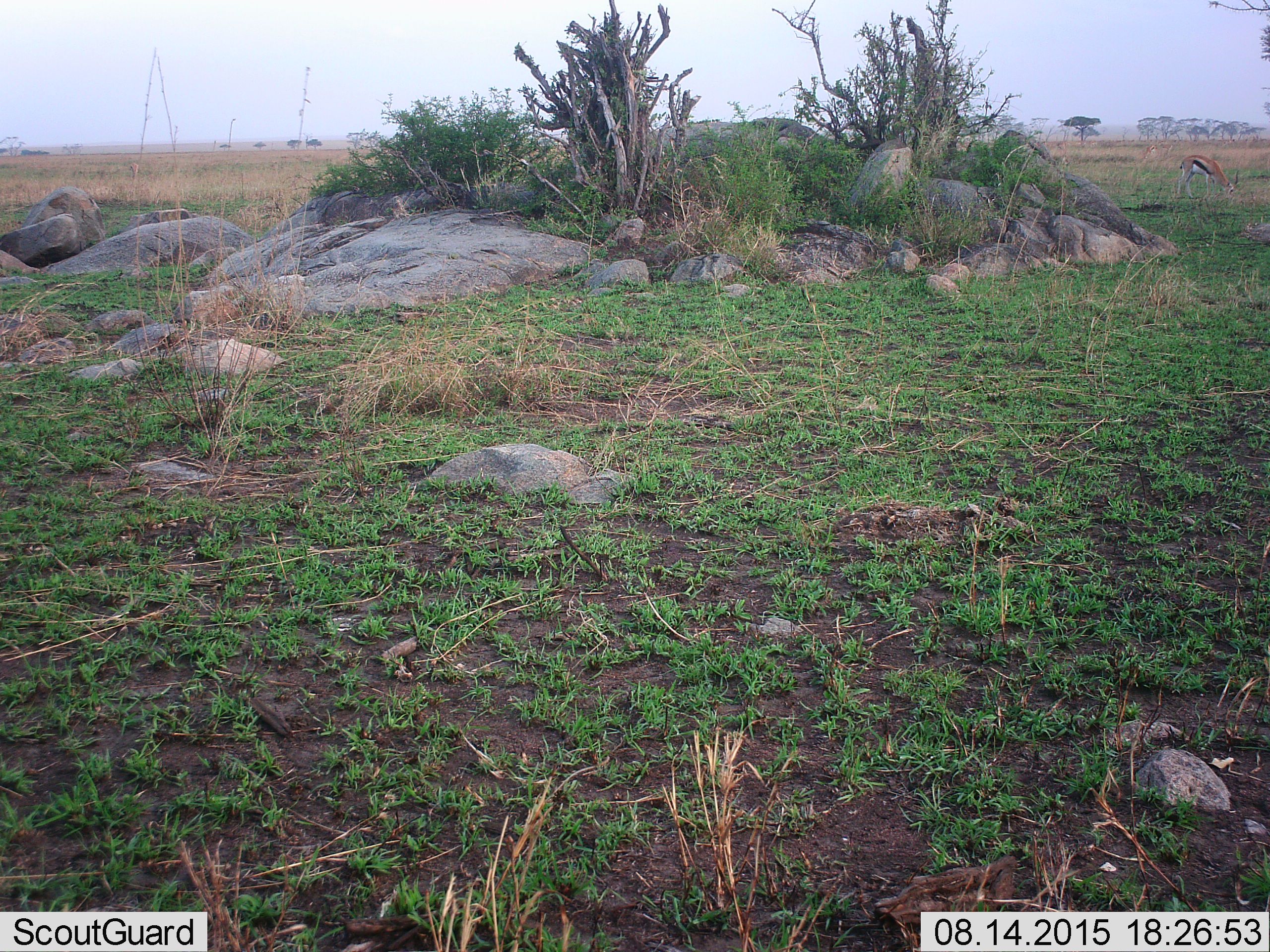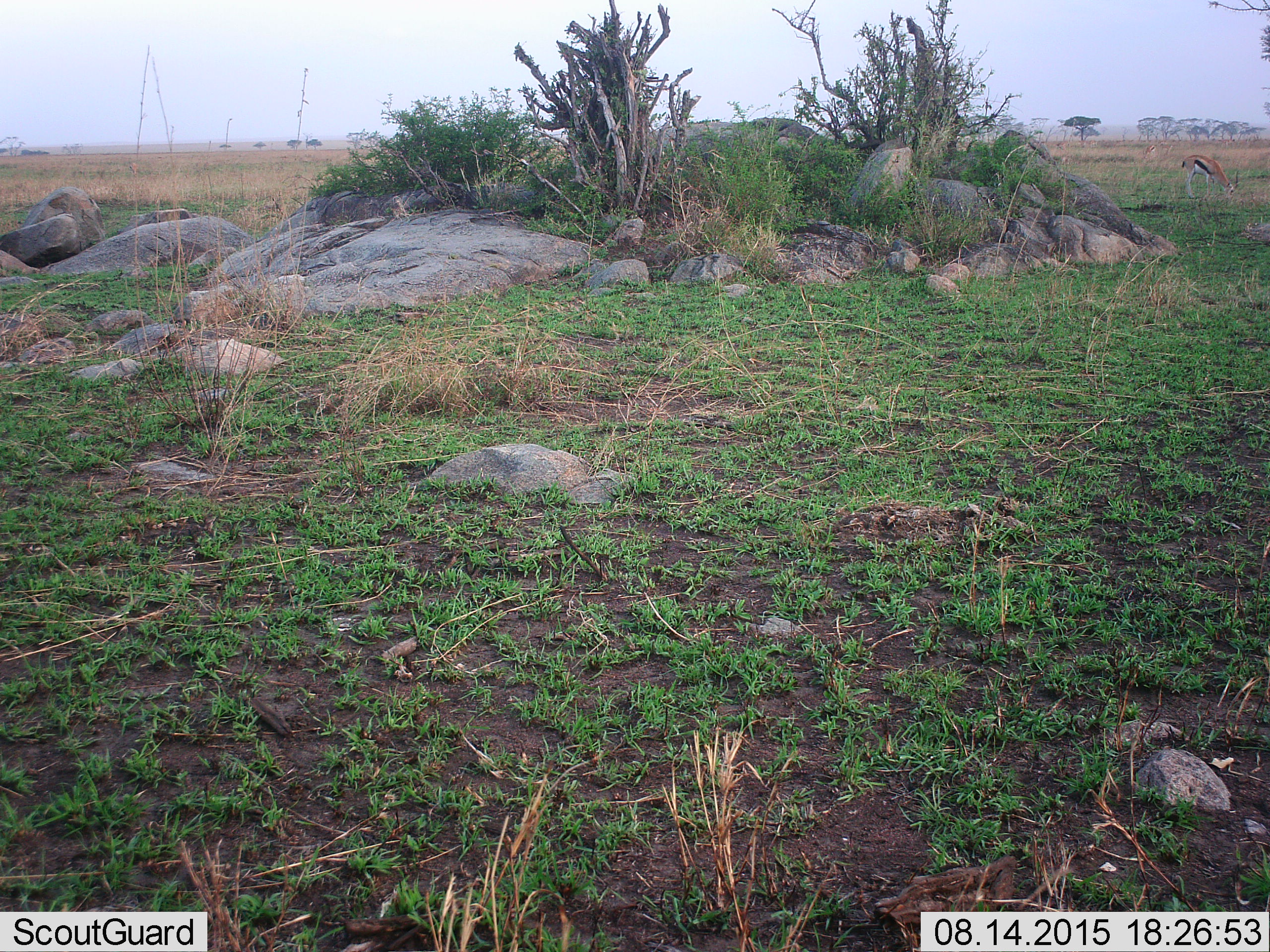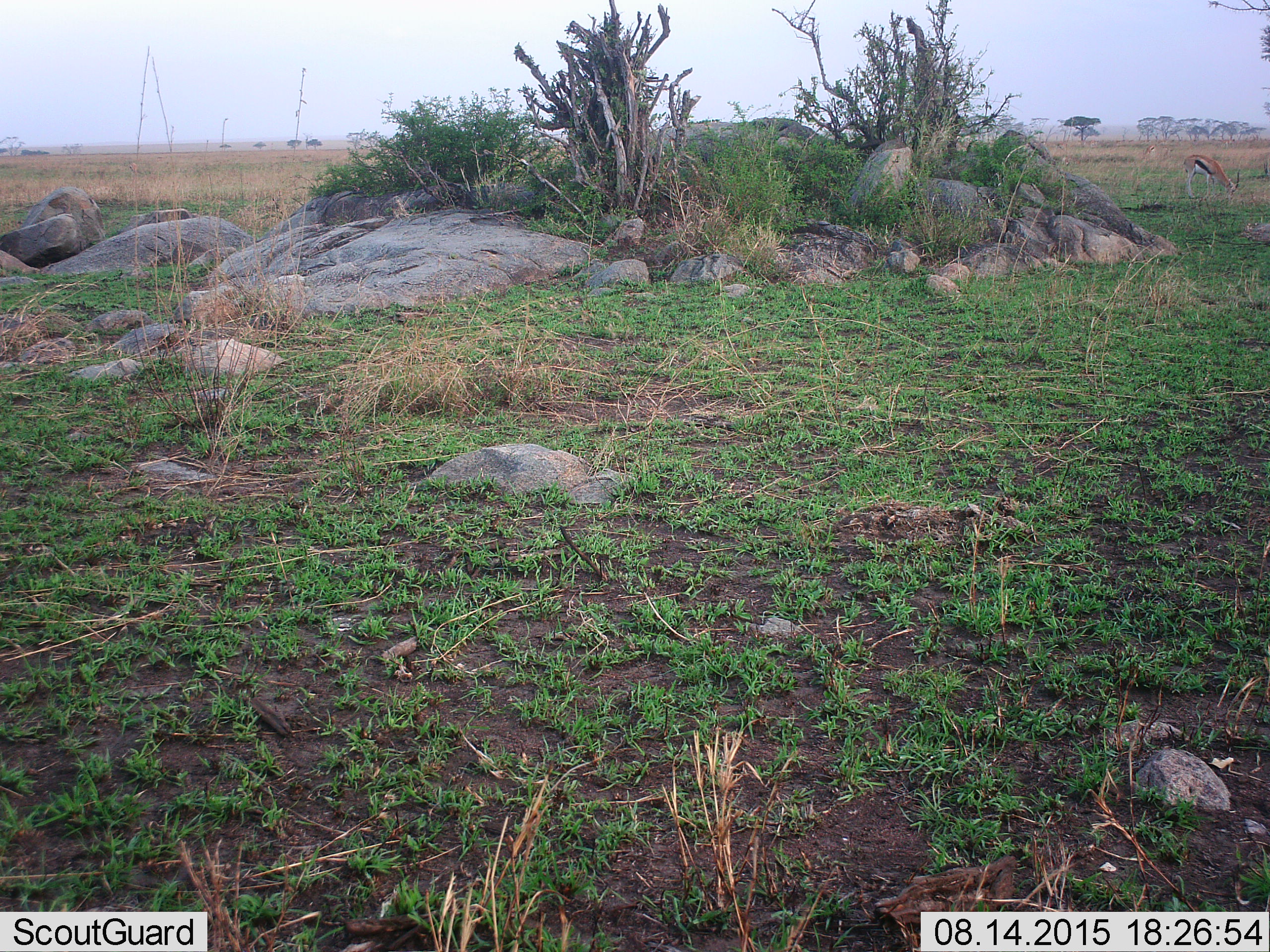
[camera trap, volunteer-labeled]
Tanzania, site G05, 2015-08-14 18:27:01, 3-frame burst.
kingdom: Animalia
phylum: Chordata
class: Mammalia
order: Artiodactyla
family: Bovidae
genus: Eudorcas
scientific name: Eudorcas thomsonii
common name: thomson's gazelle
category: gazellethomsons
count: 1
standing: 12%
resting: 0%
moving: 6%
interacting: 0%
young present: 0%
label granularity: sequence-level